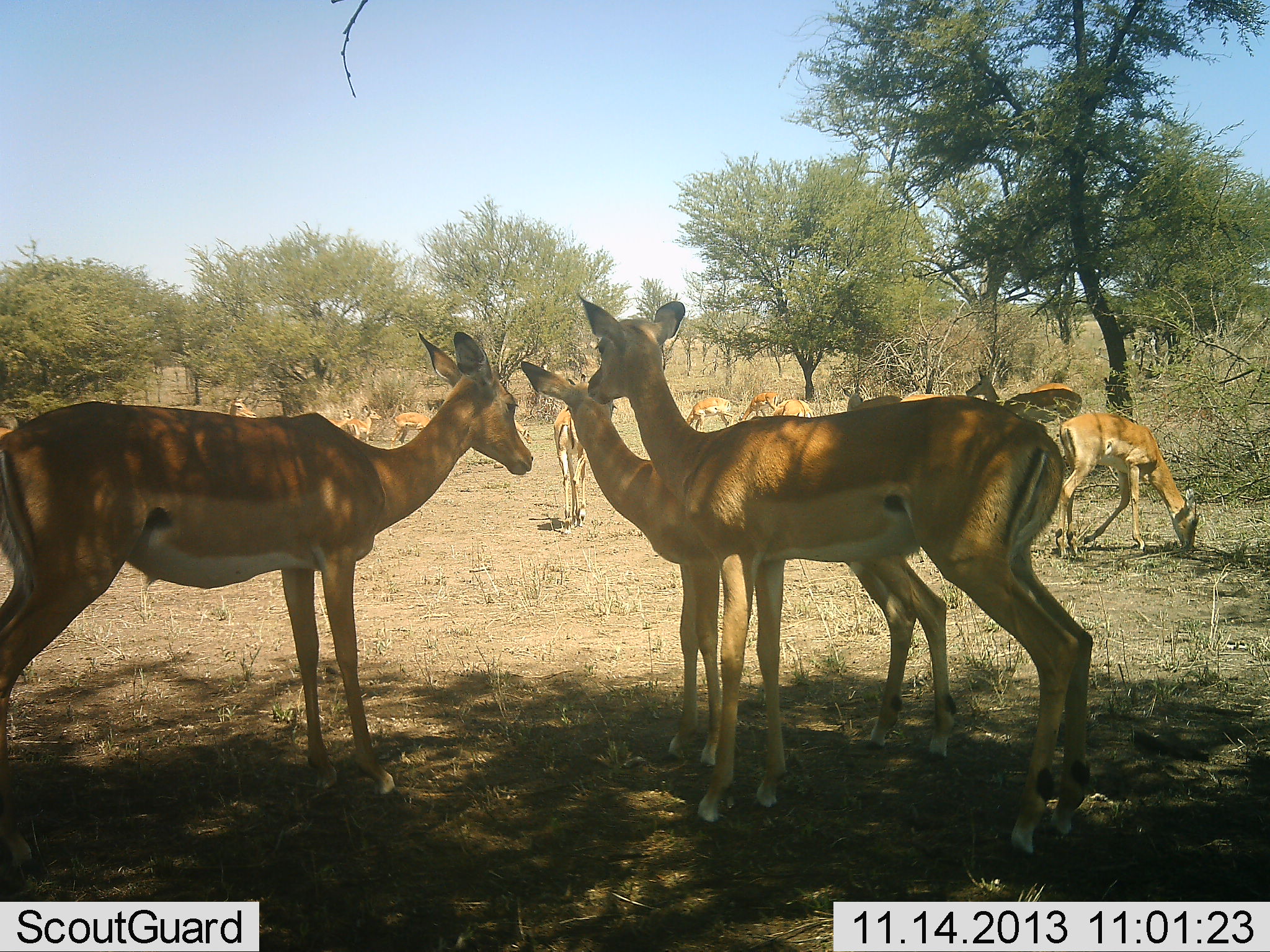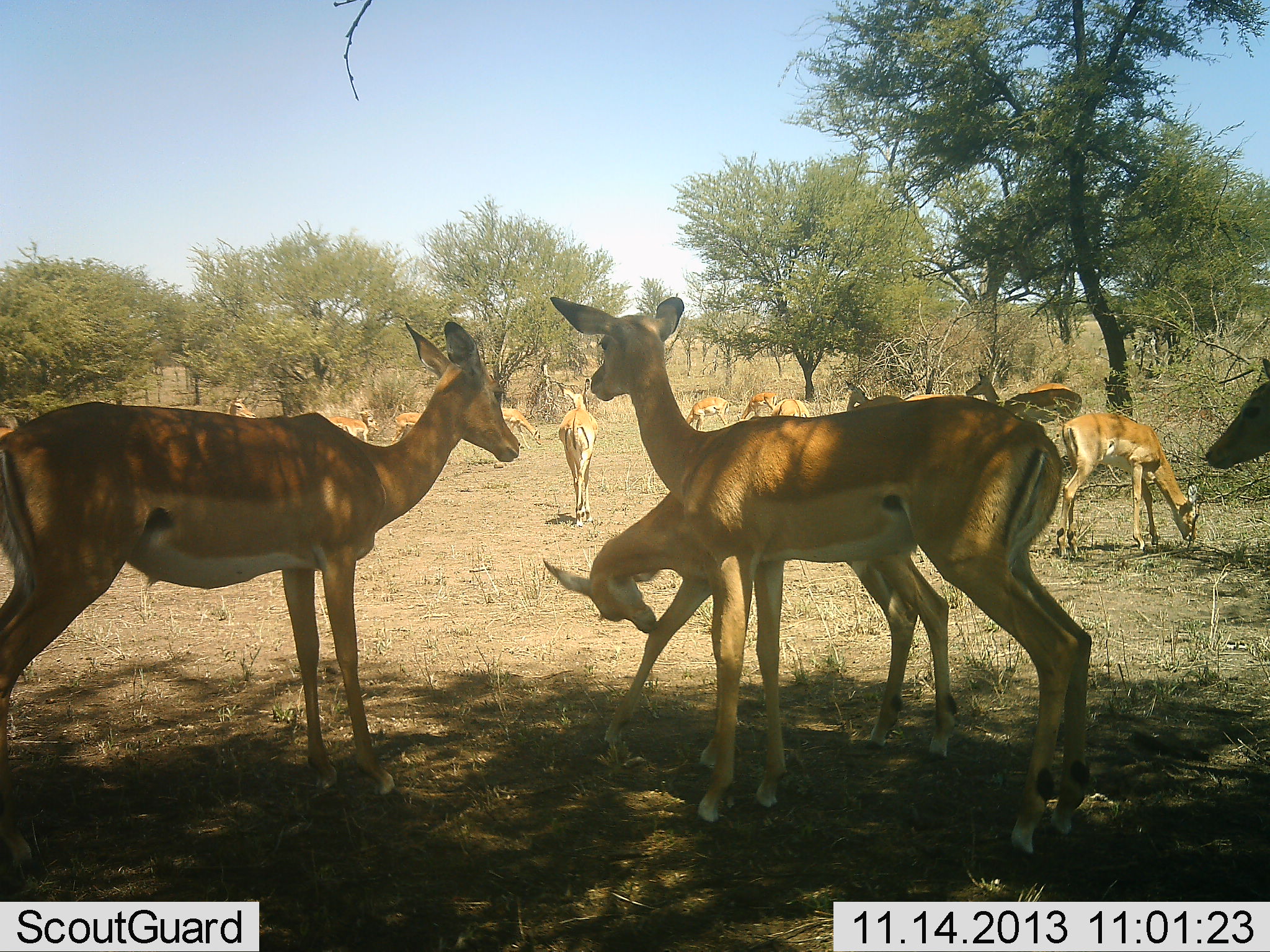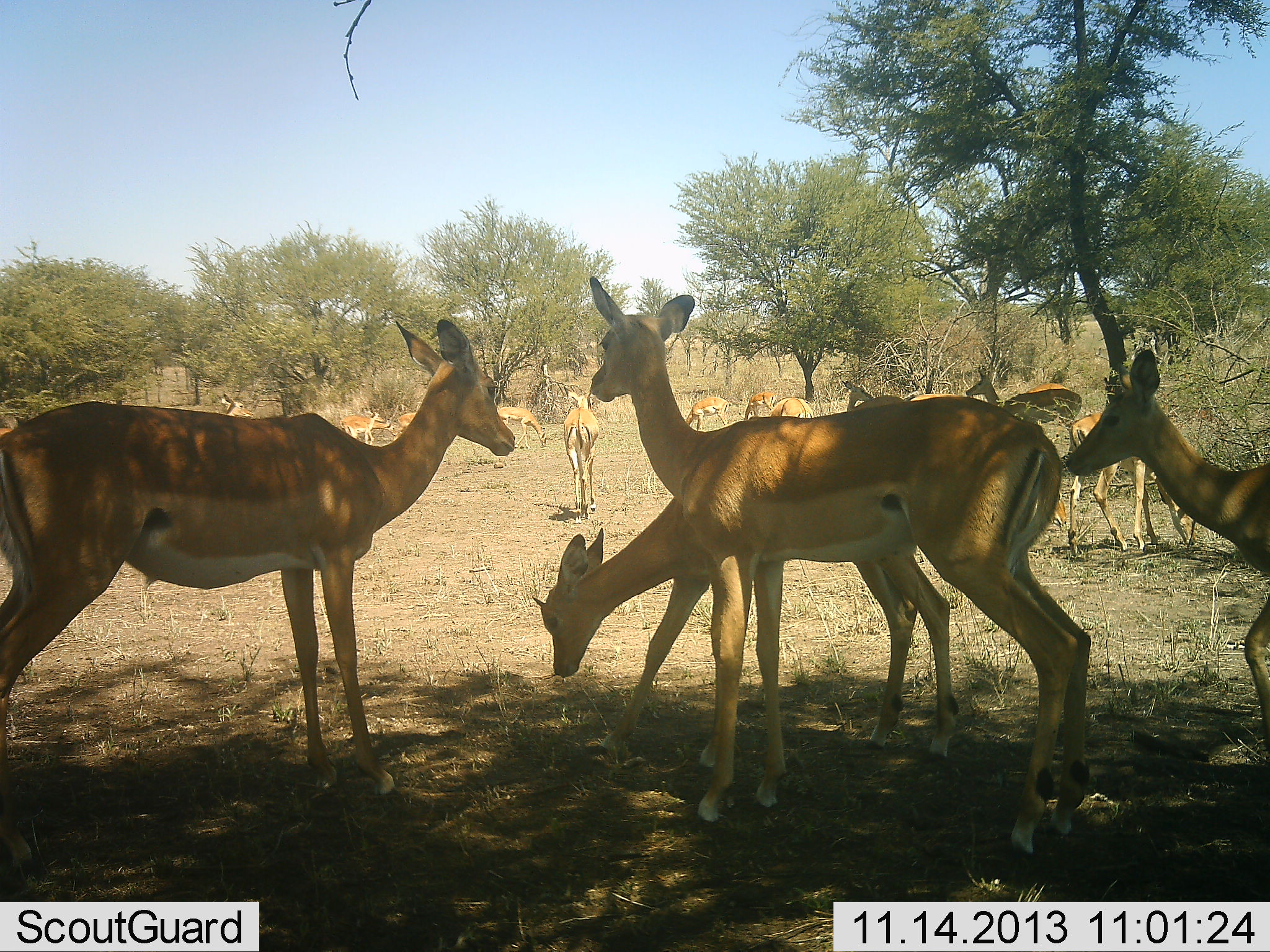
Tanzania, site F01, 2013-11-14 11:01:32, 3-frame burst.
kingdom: Animalia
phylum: Chordata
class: Mammalia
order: Artiodactyla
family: Bovidae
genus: Aepyceros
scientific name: Aepyceros melampus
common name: impala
Impala (Aepyceros melampus), count 11-50. Behavior (volunteer vote fractions): standing 100%, resting 10%, moving 50%, interacting 30%. Young present (vote fraction): 20%. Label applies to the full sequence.